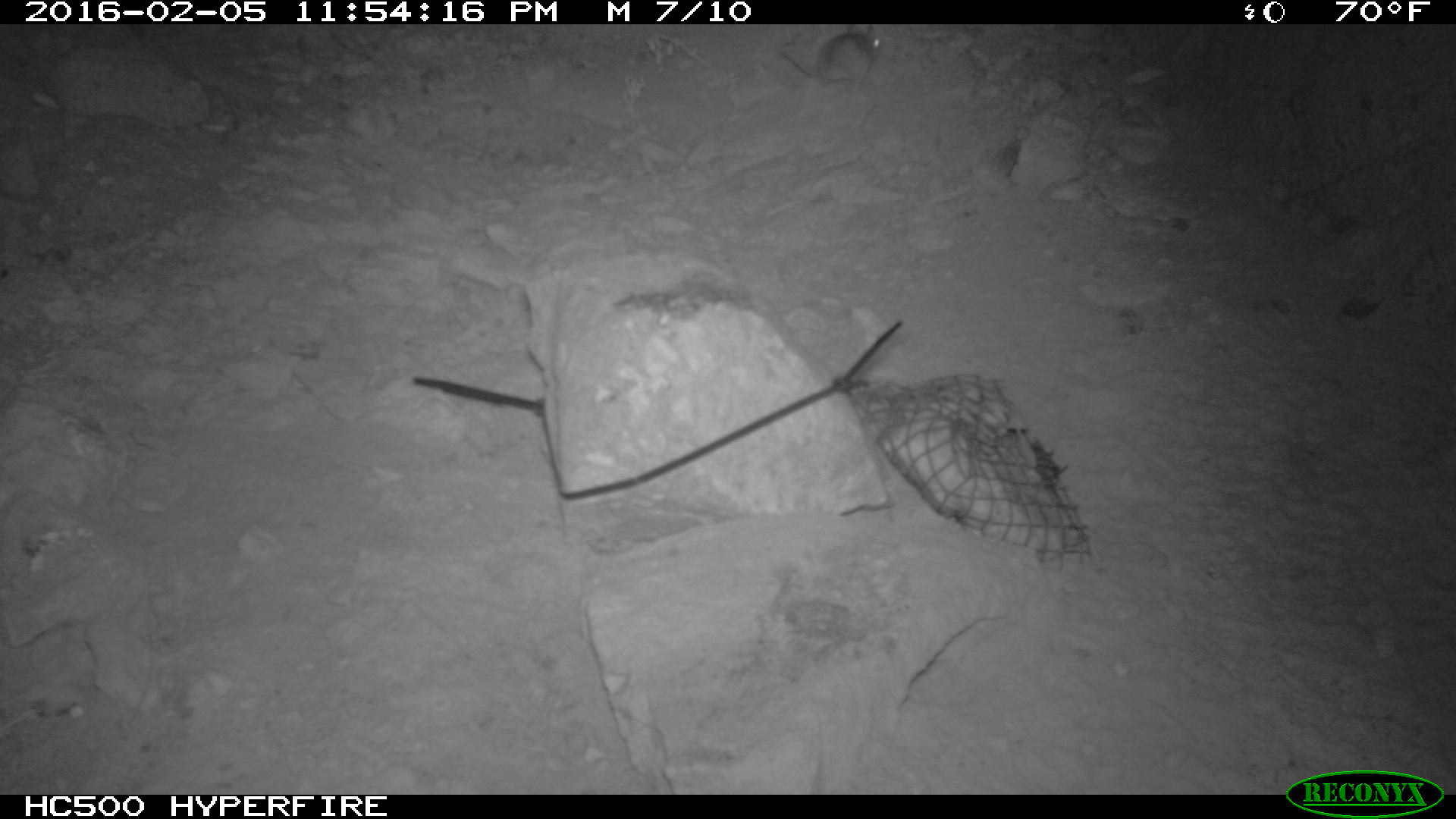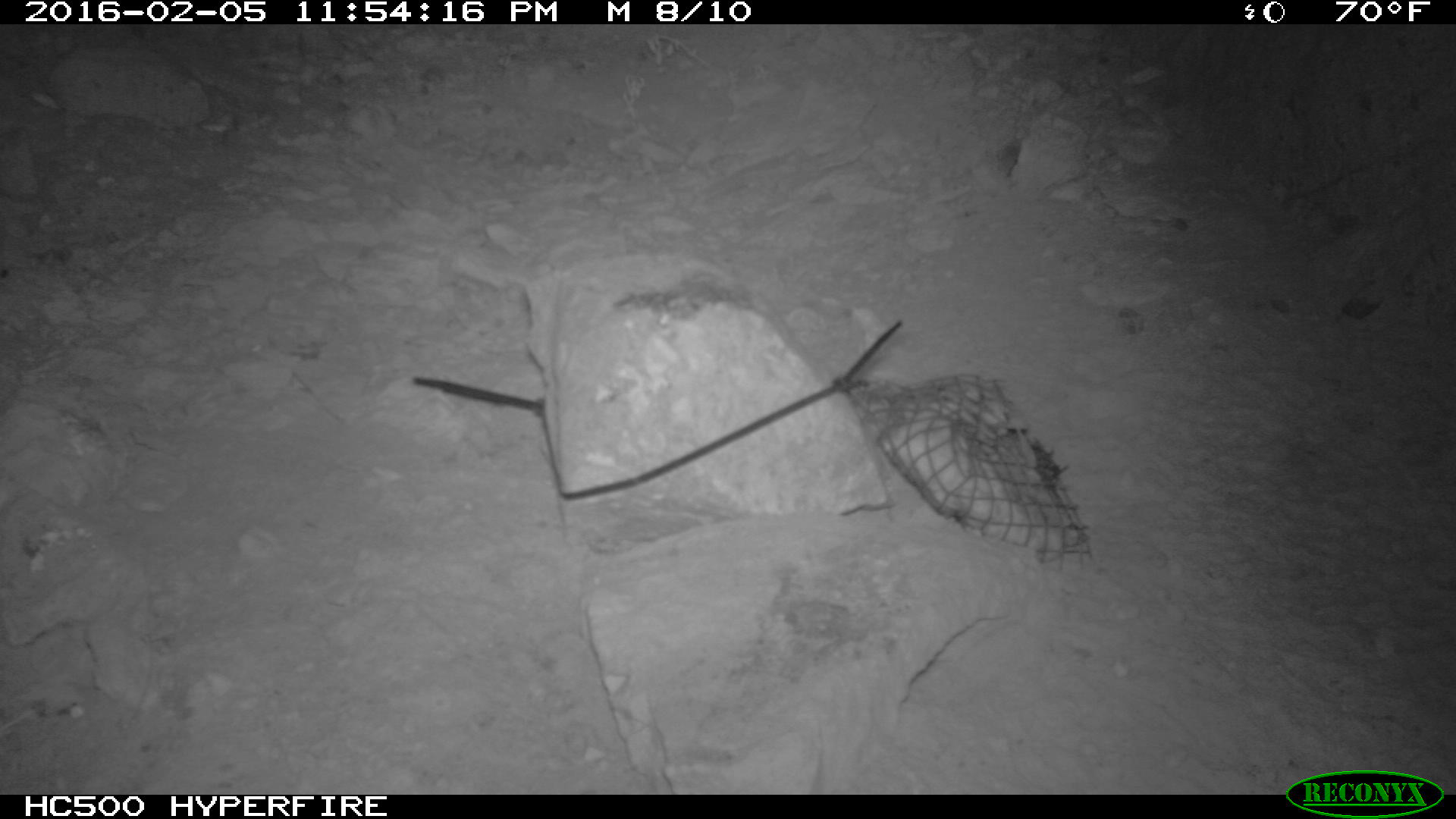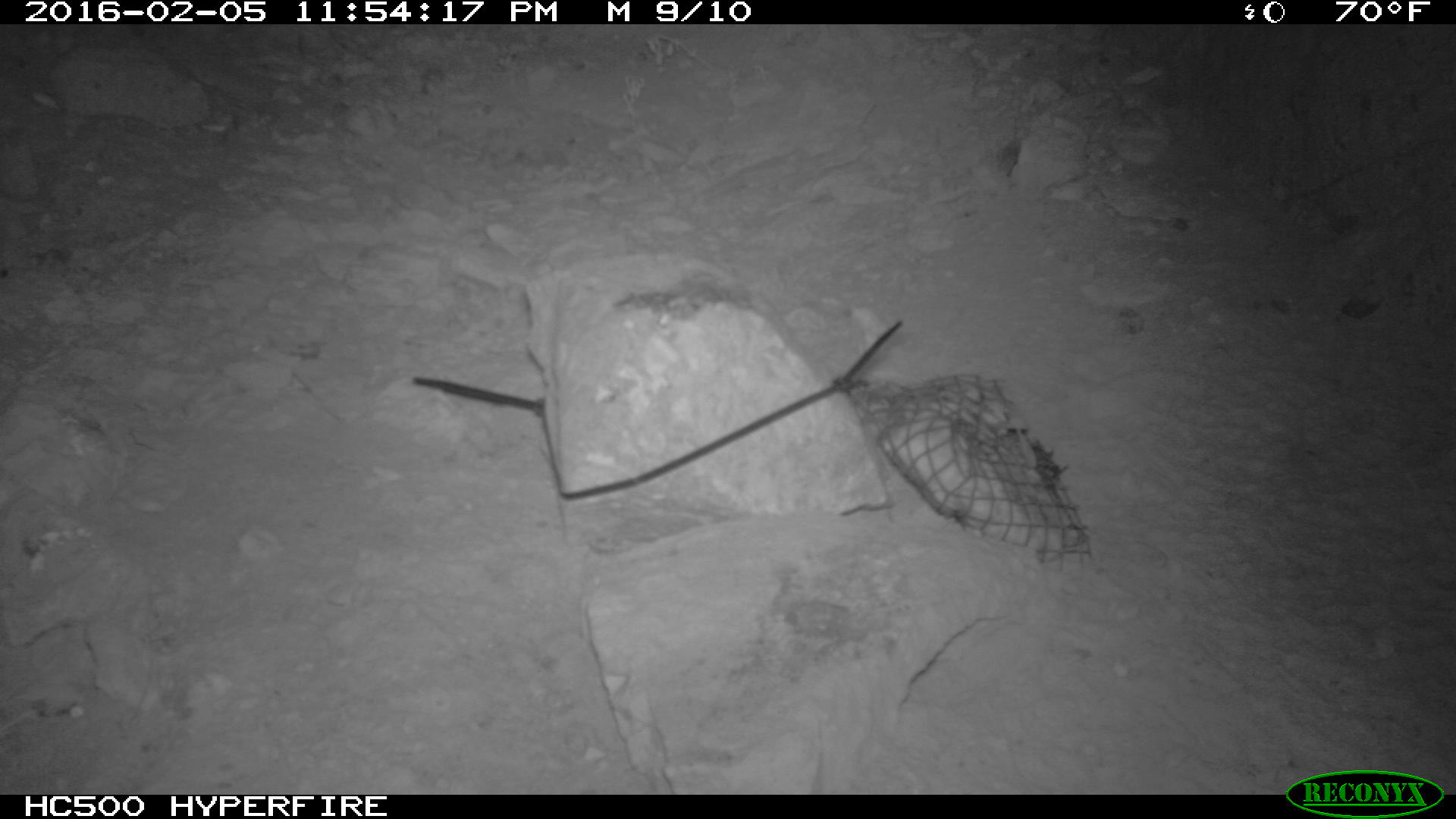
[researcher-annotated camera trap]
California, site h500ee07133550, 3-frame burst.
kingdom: Animalia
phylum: Chordata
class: Mammalia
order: Rodentia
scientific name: Rodentia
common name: rodent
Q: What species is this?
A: Rodent (Rodentia).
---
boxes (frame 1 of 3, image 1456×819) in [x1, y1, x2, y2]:
rodent: [779, 25, 881, 94]